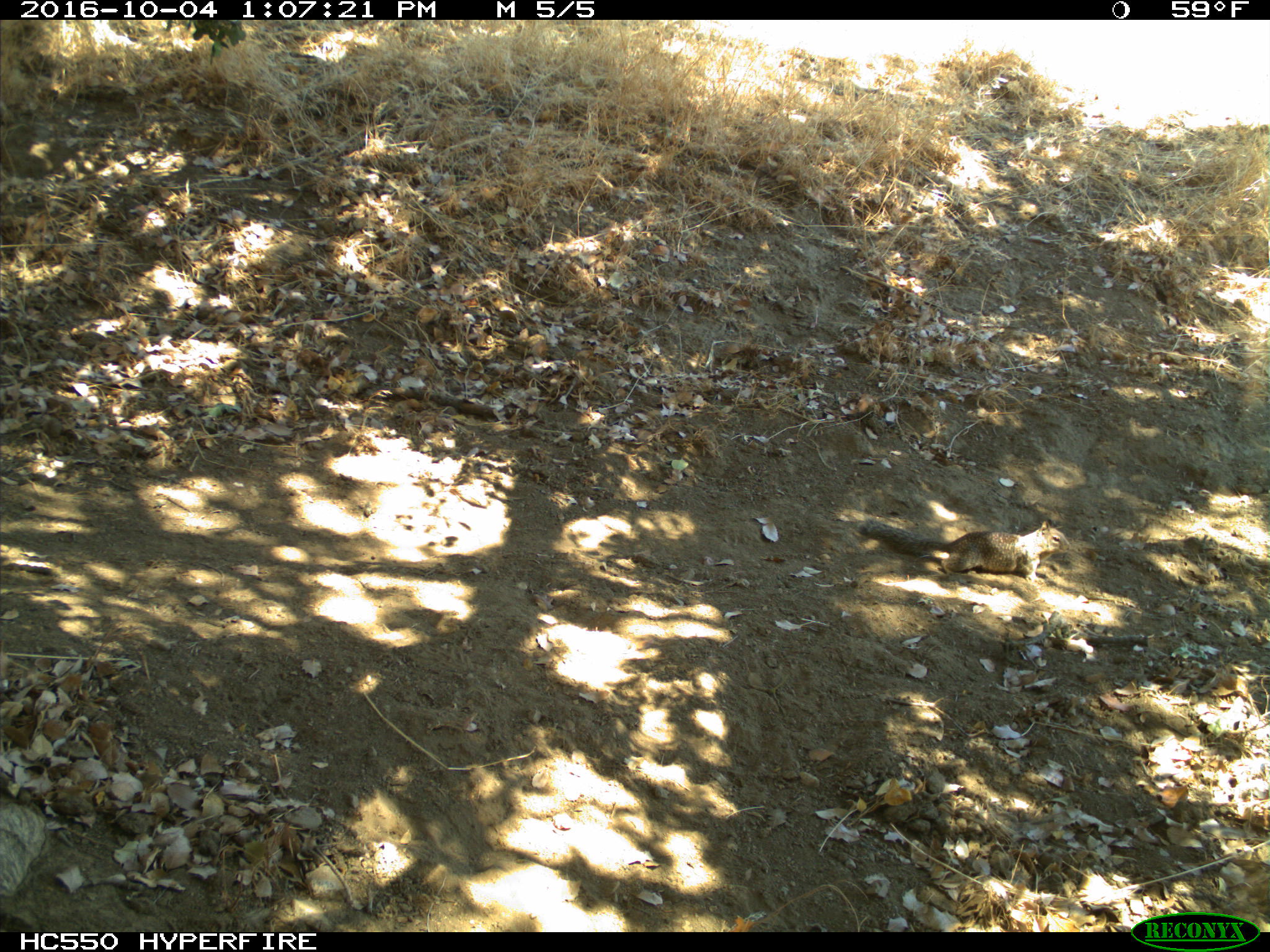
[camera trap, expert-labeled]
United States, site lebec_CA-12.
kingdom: Animalia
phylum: Chordata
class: Mammalia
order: Rodentia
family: Sciuridae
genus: Otospermophilus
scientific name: Otospermophilus beecheyi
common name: california ground squirrel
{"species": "Otospermophilus beecheyi (california ground squirrel)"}